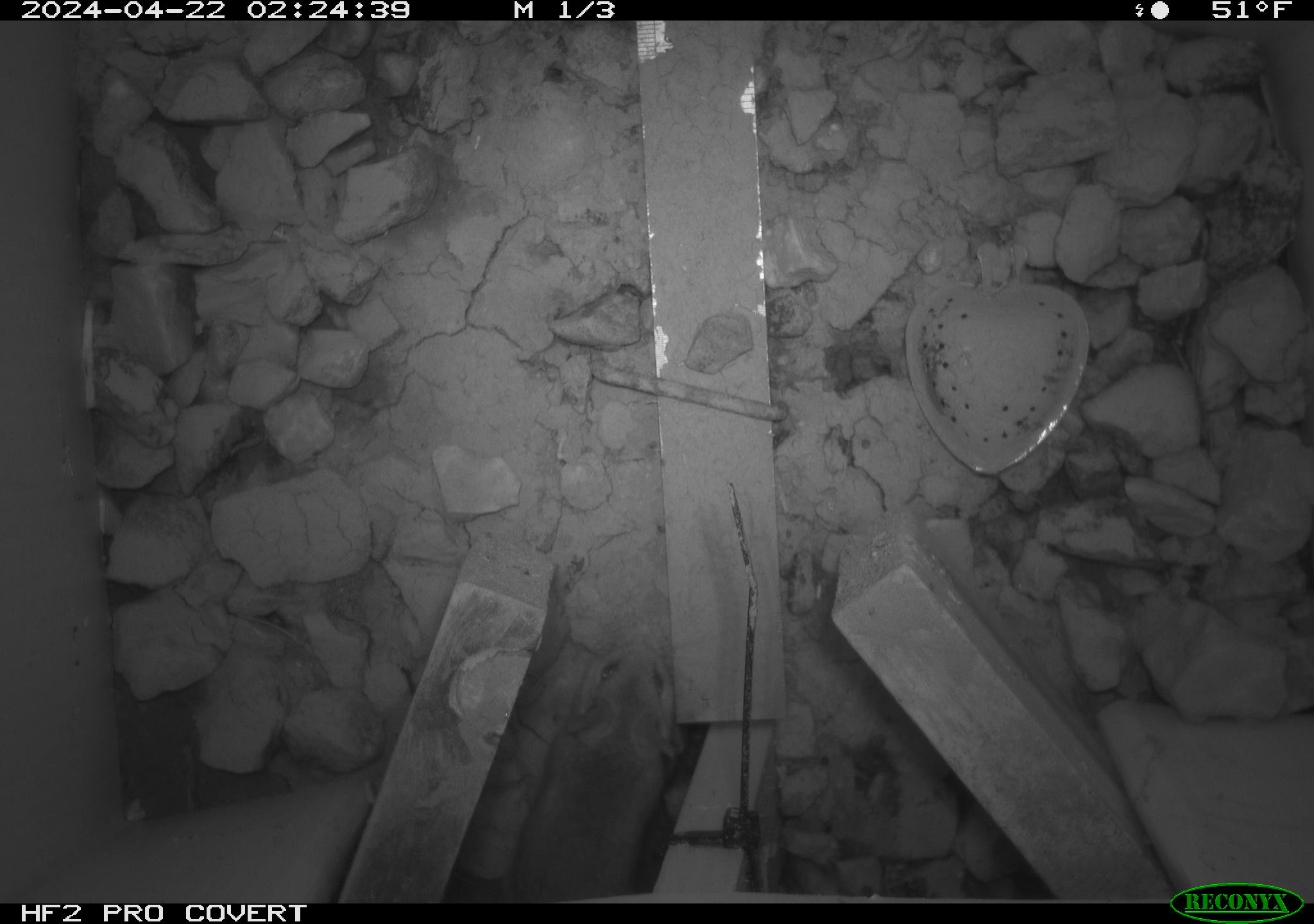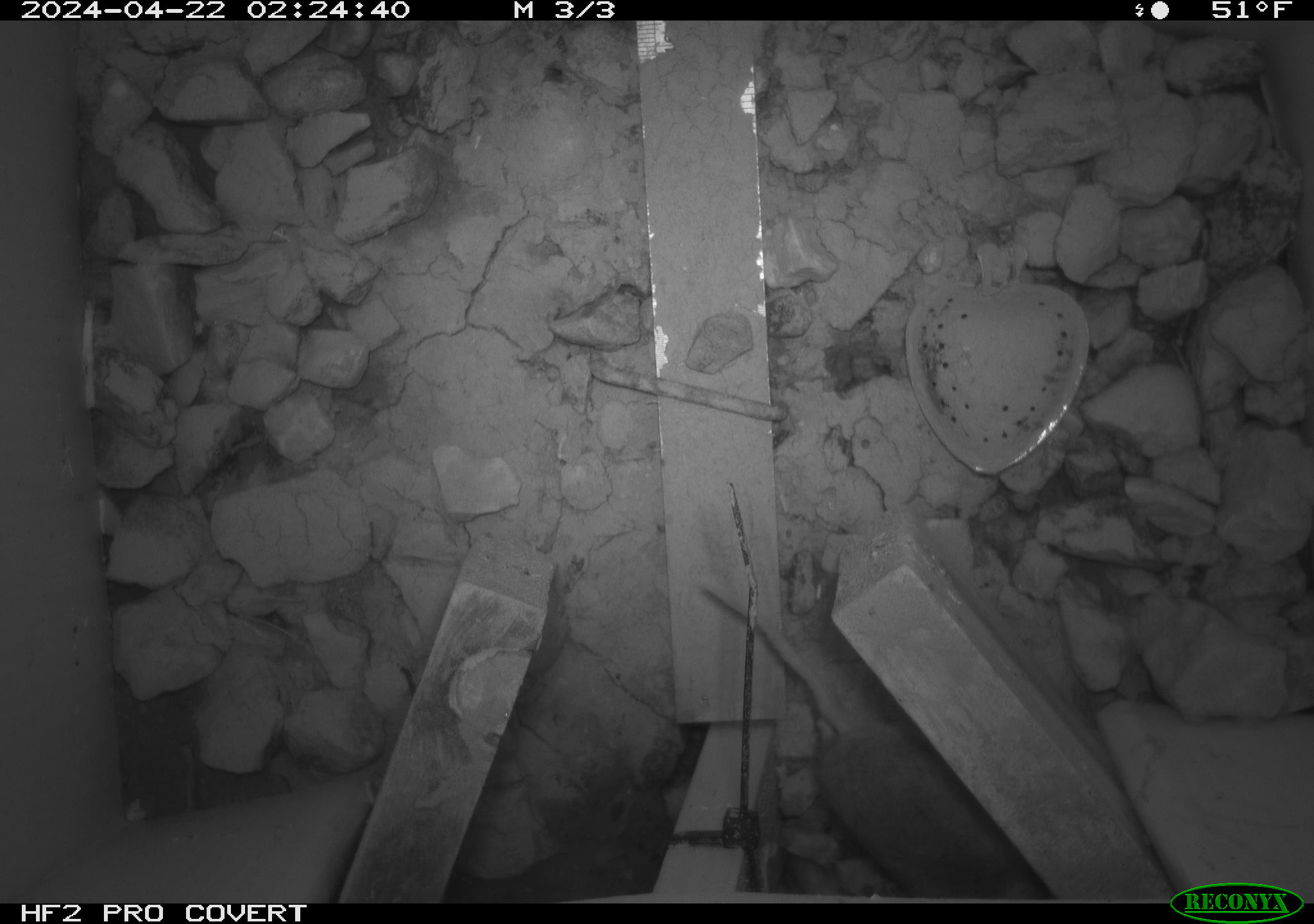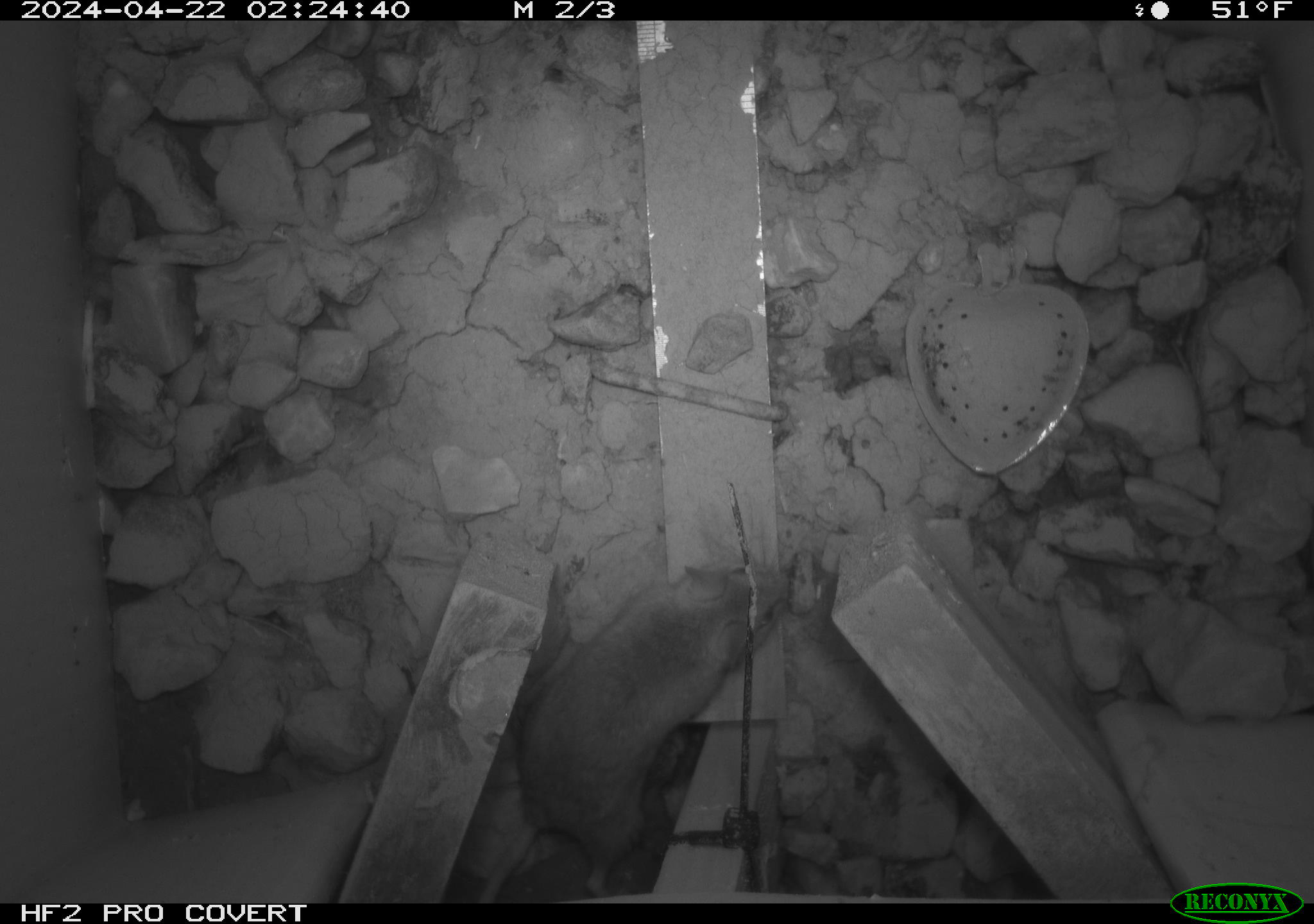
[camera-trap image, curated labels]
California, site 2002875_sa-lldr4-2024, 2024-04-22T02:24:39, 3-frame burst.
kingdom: Animalia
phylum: Chordata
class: Mammalia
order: Rodentia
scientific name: Rodentia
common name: mouse species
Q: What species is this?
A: Mouse species (Rodentia).